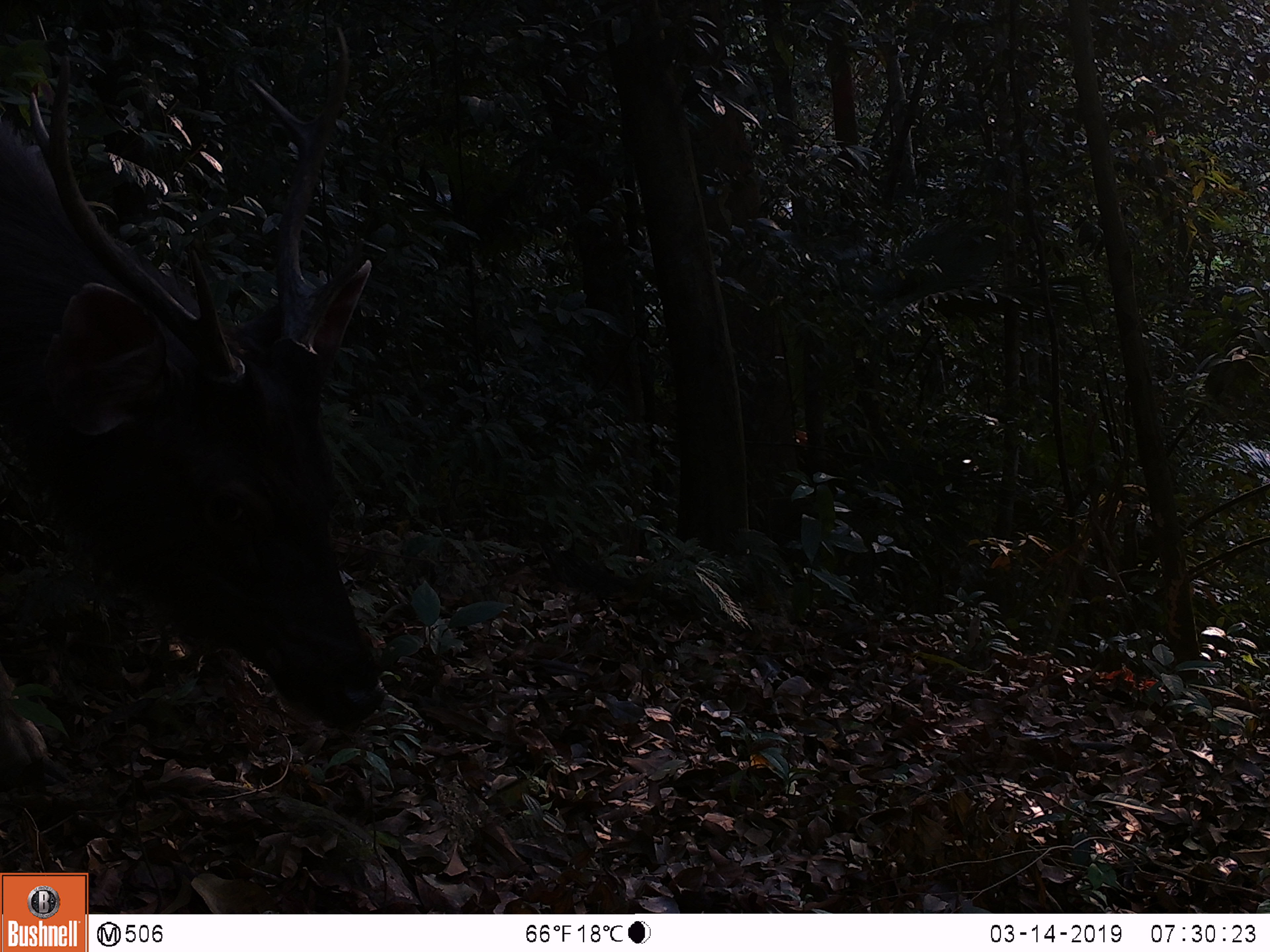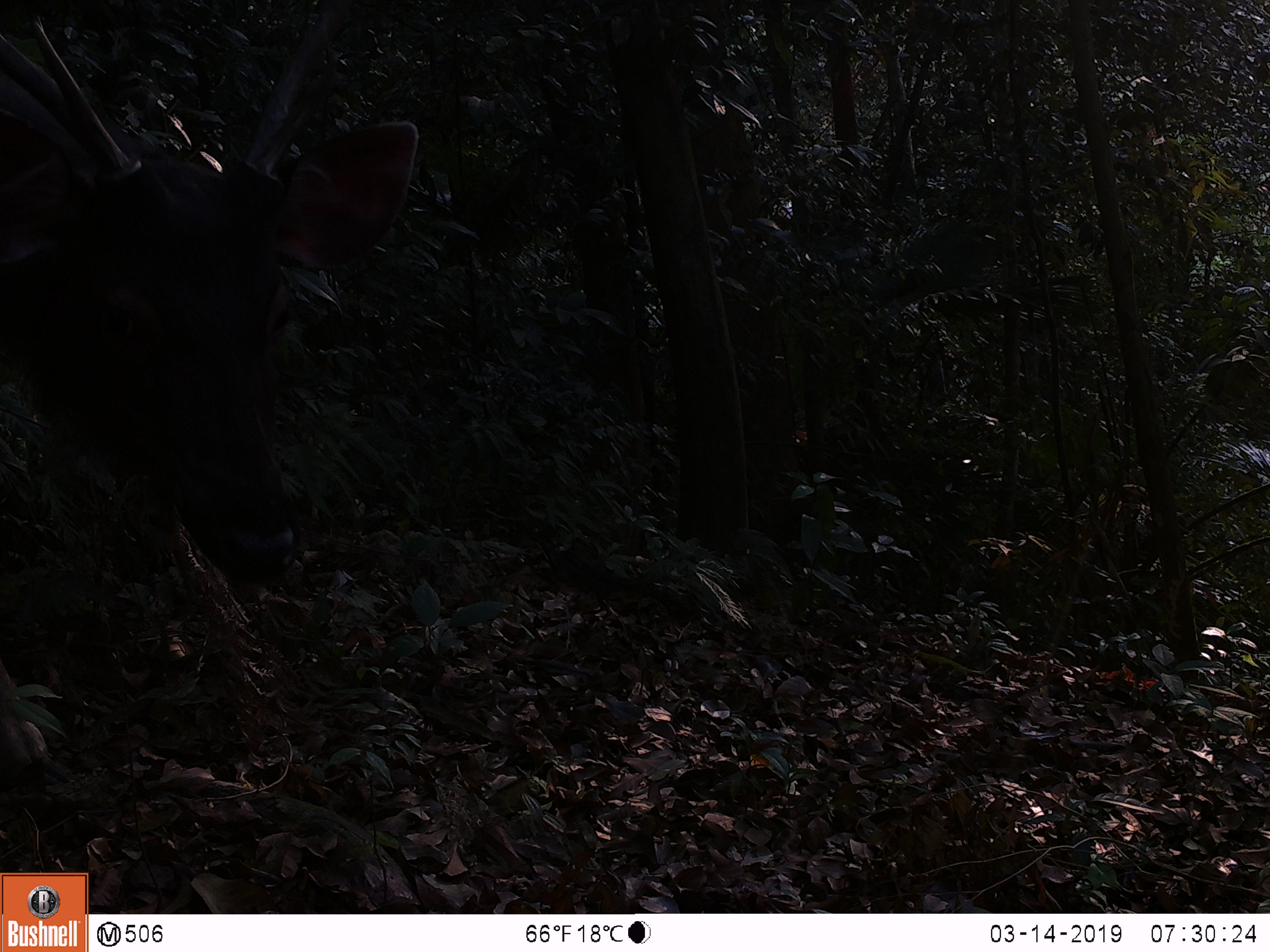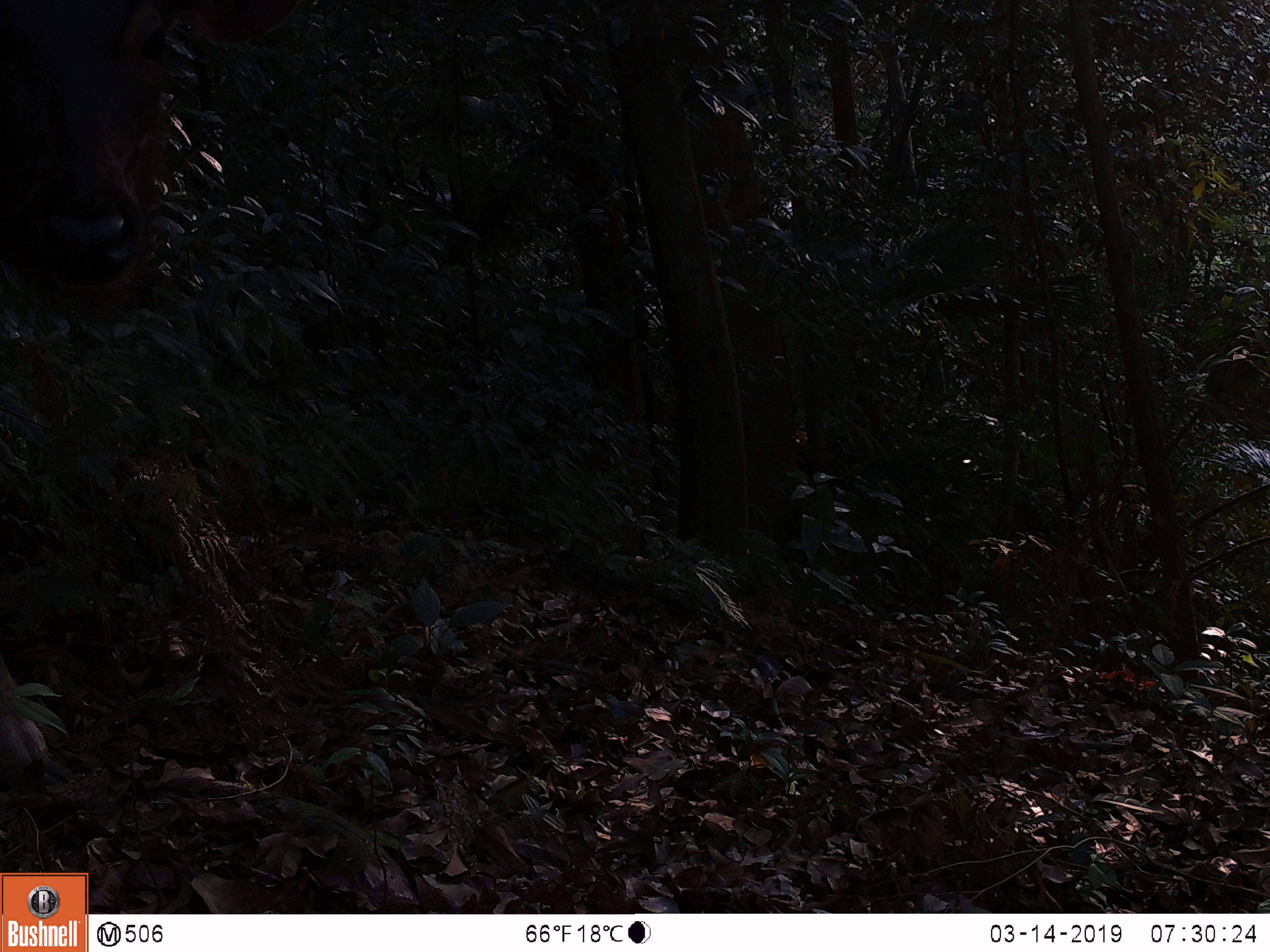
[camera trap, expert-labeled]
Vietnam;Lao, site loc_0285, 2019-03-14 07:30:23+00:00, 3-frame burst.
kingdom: Animalia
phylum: Chordata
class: Mammalia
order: Artiodactyla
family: Cervidae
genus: Rusa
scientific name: Rusa unicolor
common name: sambar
Sambar (Rusa unicolor). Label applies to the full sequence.